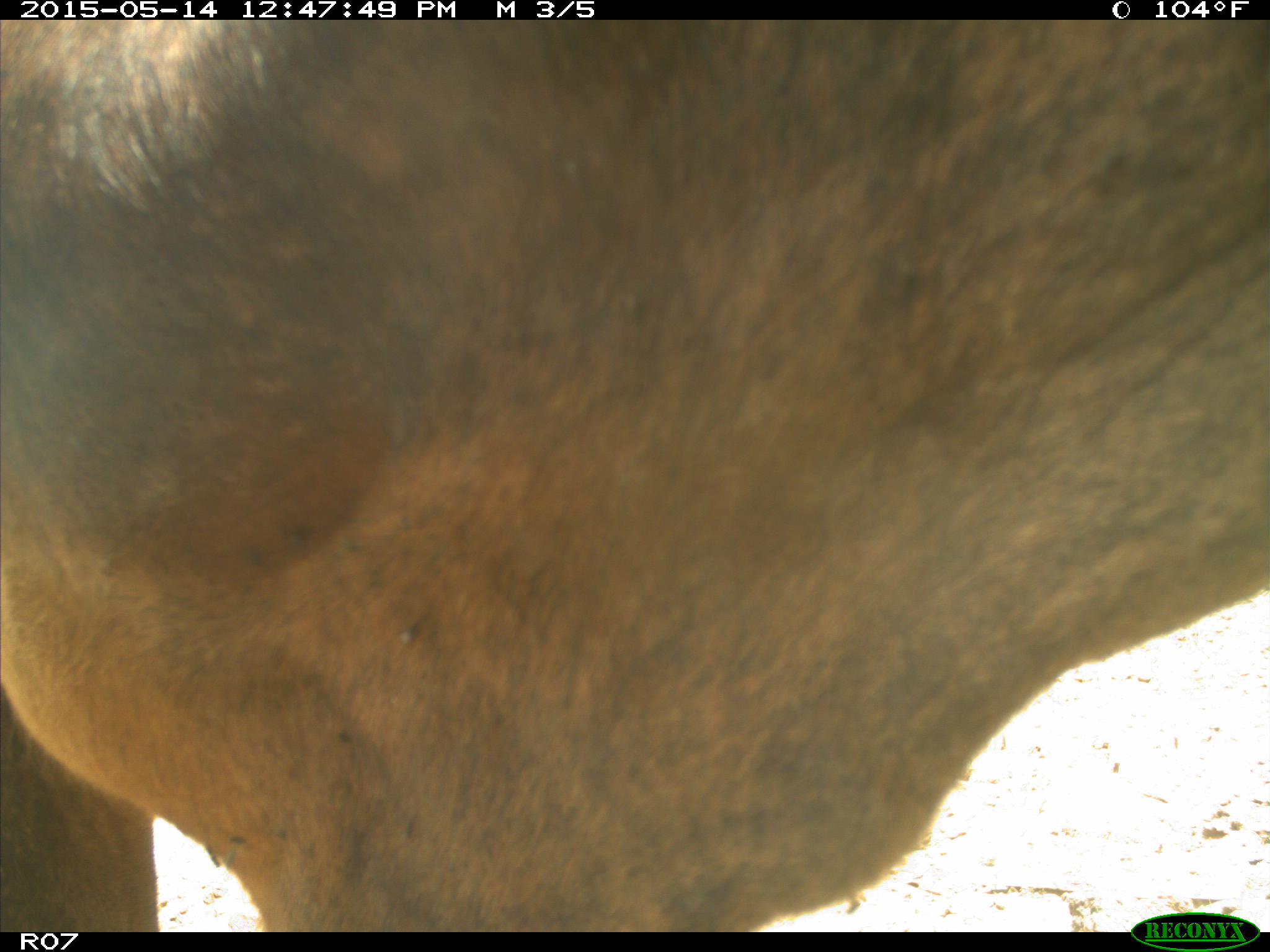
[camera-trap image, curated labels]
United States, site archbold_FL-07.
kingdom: Animalia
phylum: Chordata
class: Mammalia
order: Artiodactyla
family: Bovidae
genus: Bos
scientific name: Bos taurus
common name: domestic cow